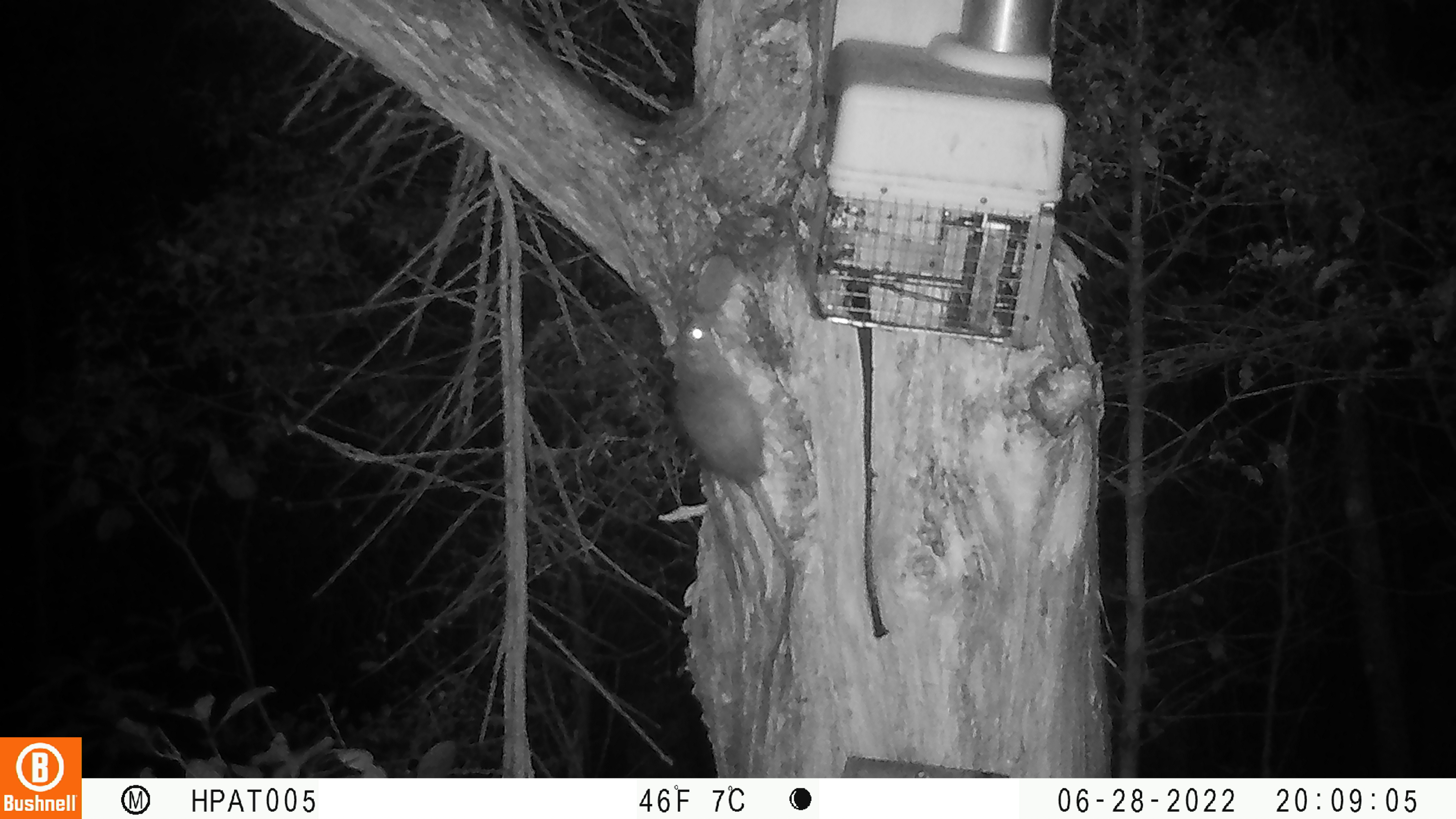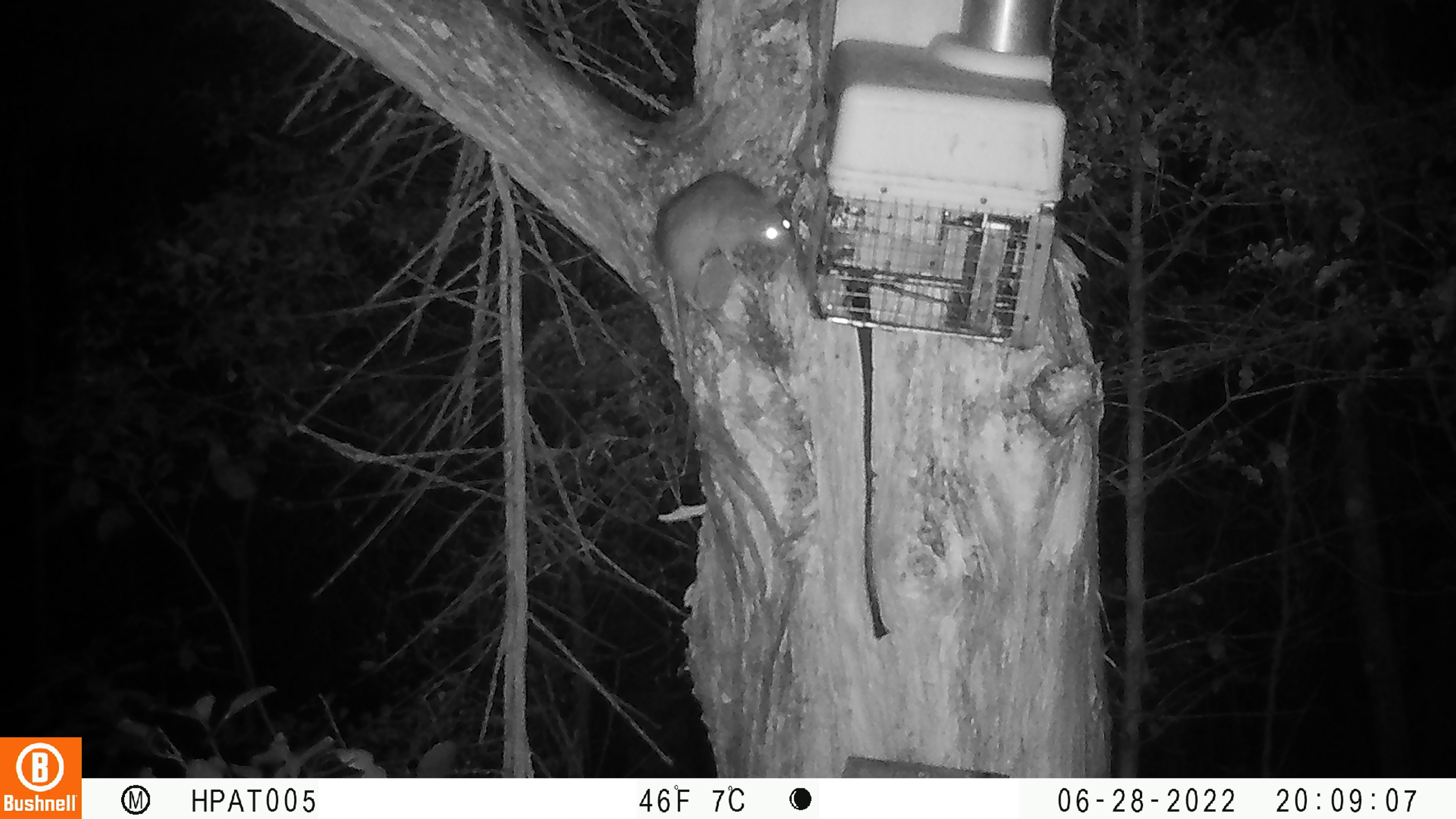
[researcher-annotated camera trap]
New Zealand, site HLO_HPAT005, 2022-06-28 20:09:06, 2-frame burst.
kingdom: Animalia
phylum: Chordata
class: Mammalia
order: Rodentia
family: Muridae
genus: Rattus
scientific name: Rattus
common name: rat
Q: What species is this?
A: Rat (Rattus).